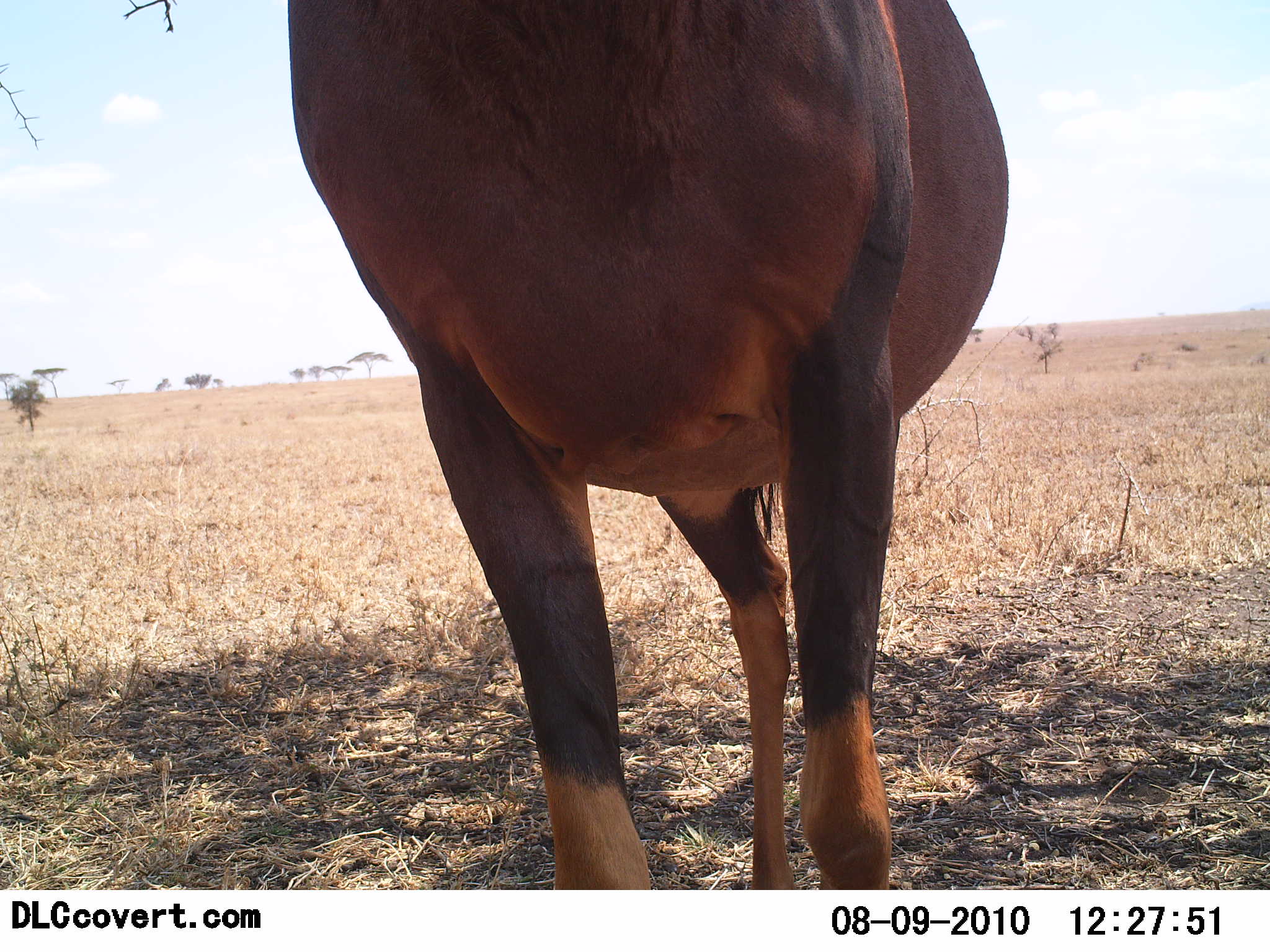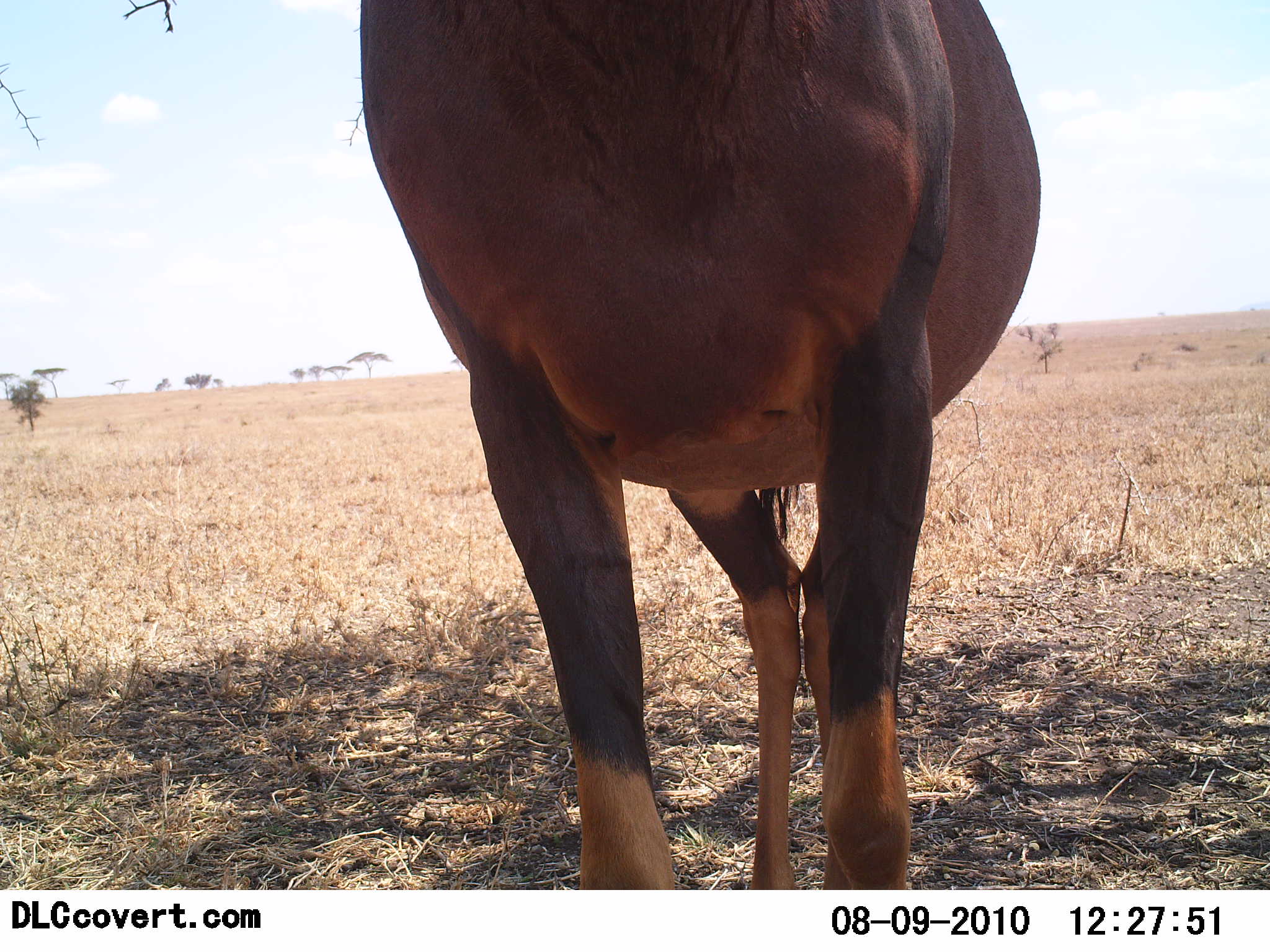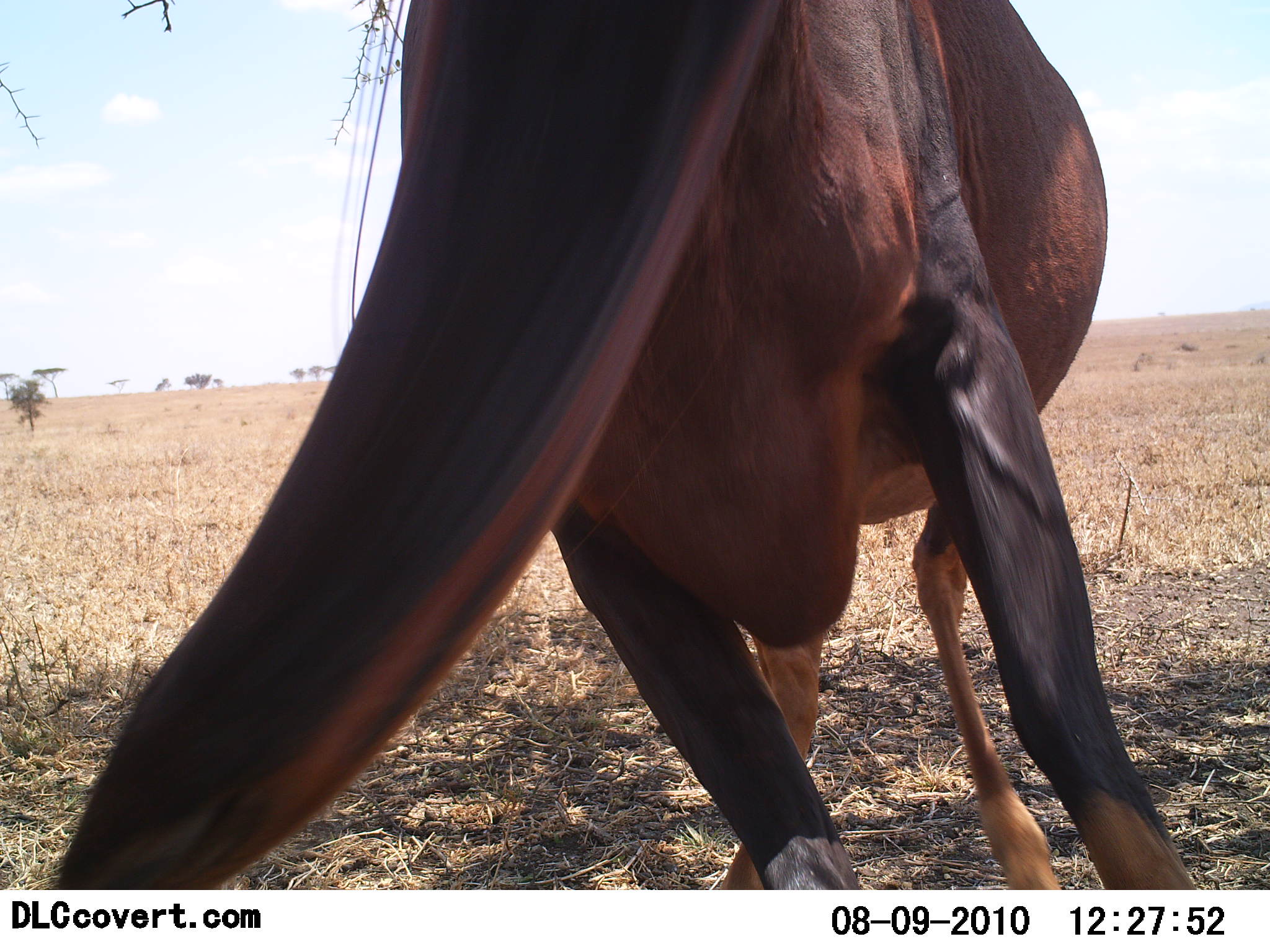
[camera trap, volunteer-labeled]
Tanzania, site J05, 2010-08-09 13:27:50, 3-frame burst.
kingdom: Animalia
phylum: Chordata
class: Mammalia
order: Artiodactyla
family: Bovidae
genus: Damaliscus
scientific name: Damaliscus lunatus jimela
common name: topi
Topi (Damaliscus lunatus jimela), count 1. Behavior (volunteer vote fractions): standing 92%, resting 0%, moving 8%, interacting 0%. Young present (vote fraction): 0%. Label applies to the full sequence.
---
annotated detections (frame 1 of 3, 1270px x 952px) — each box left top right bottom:
animal: 282 1 1013 890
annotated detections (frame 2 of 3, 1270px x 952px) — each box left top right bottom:
animal: 356 0 1042 891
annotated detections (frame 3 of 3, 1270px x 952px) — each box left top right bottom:
animal: 46 1 1203 889